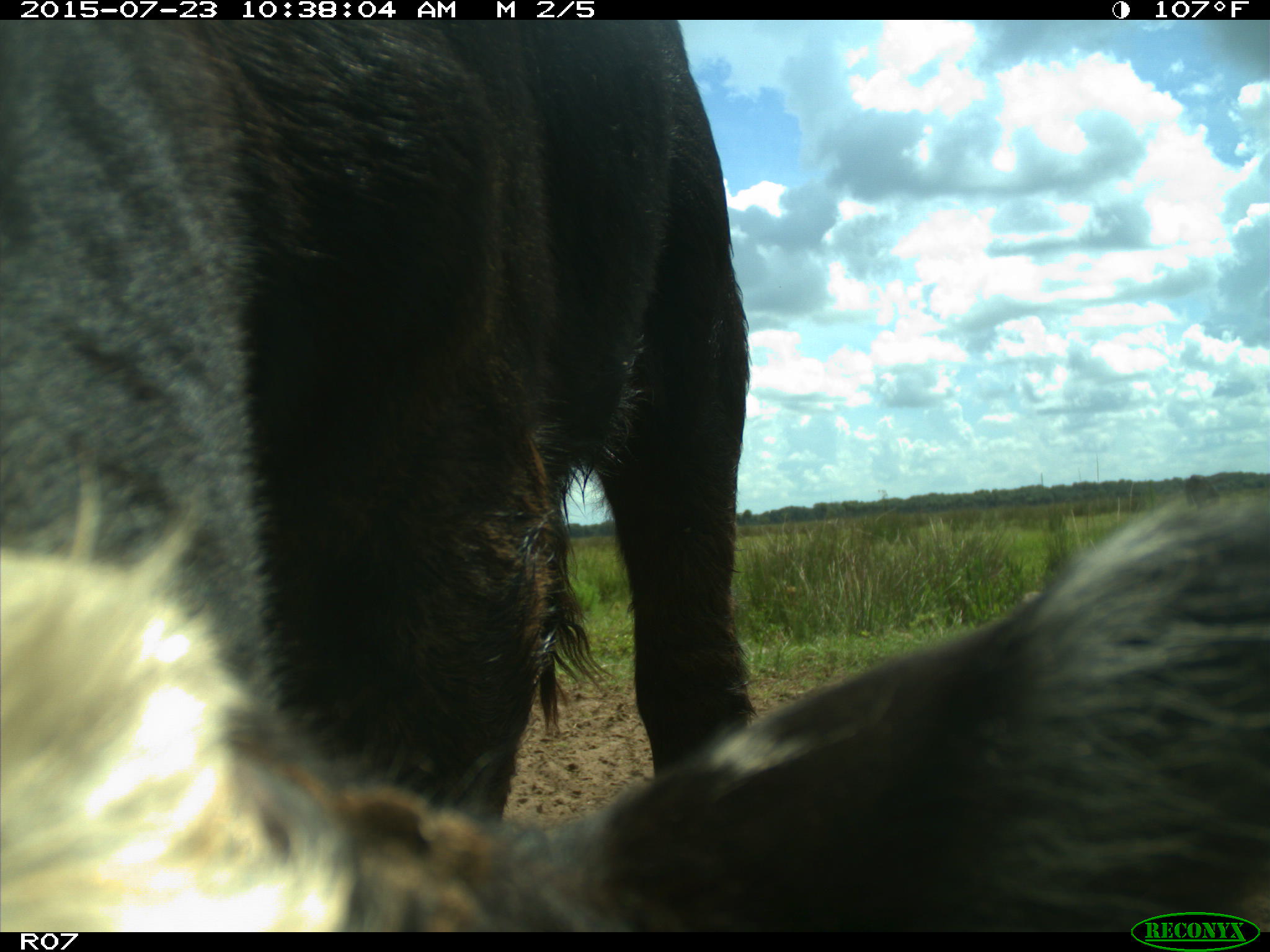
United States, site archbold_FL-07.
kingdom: Animalia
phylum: Chordata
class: Mammalia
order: Artiodactyla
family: Bovidae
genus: Bos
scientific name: Bos taurus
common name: domestic cow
Bos taurus (domestic cow).